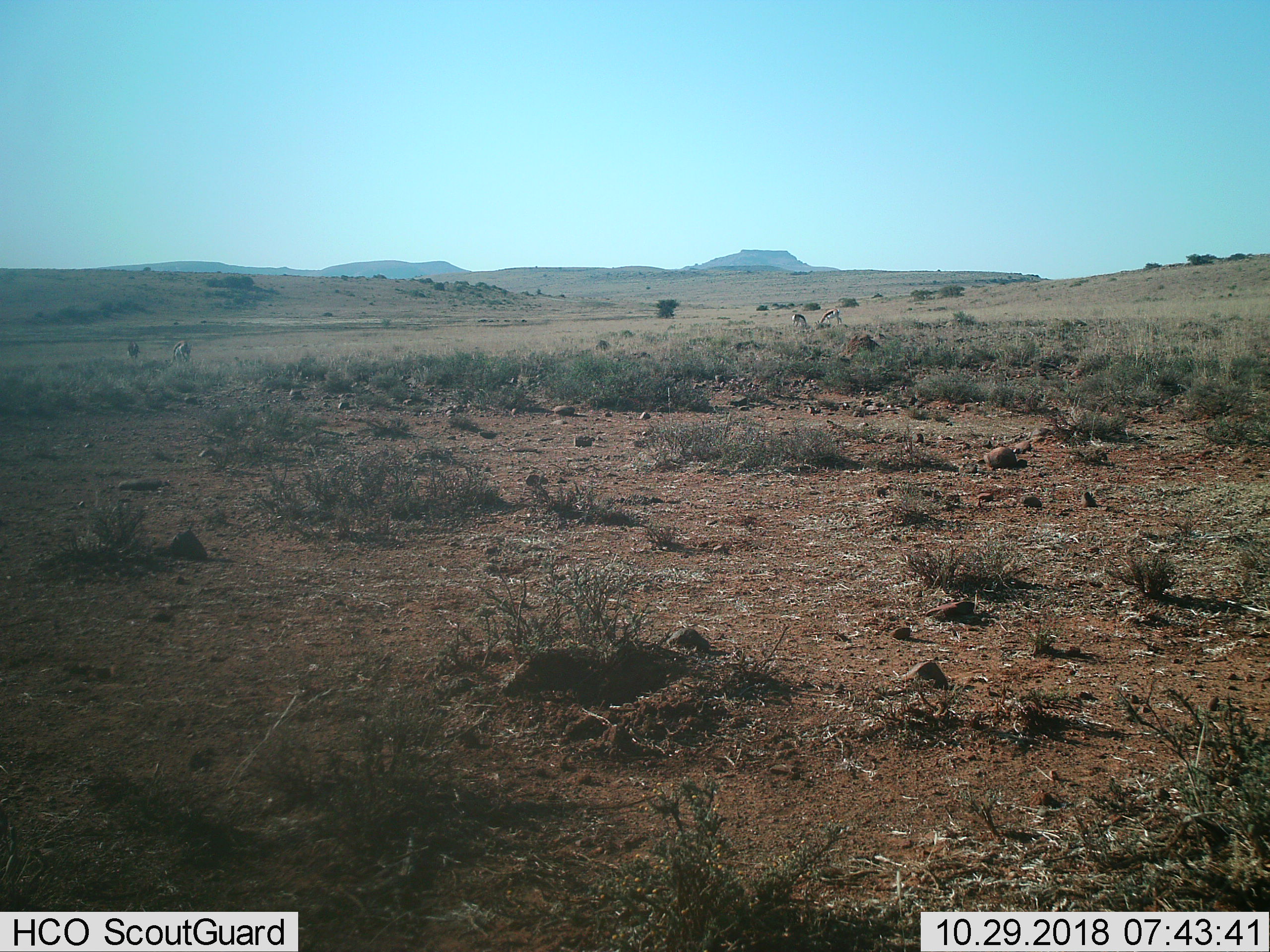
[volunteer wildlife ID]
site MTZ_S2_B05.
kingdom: Animalia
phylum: Chordata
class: Mammalia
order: Artiodactyla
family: Bovidae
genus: Antidorcas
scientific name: Antidorcas marsupialis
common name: springbok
Springbok (Antidorcas marsupialis), count 4. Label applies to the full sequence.